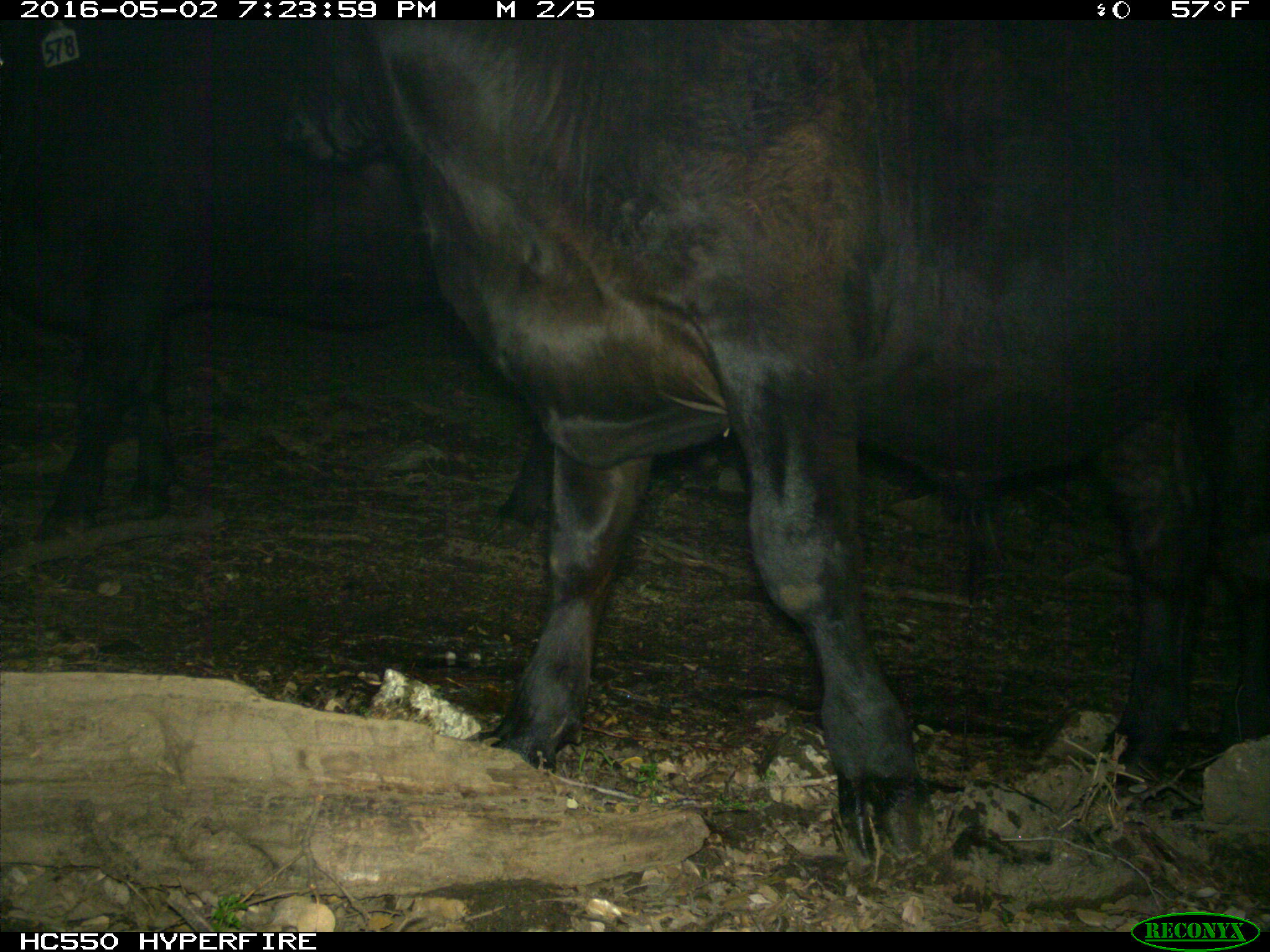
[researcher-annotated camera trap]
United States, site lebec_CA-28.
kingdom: Animalia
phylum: Chordata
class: Mammalia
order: Artiodactyla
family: Bovidae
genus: Bos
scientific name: Bos taurus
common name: domestic cow